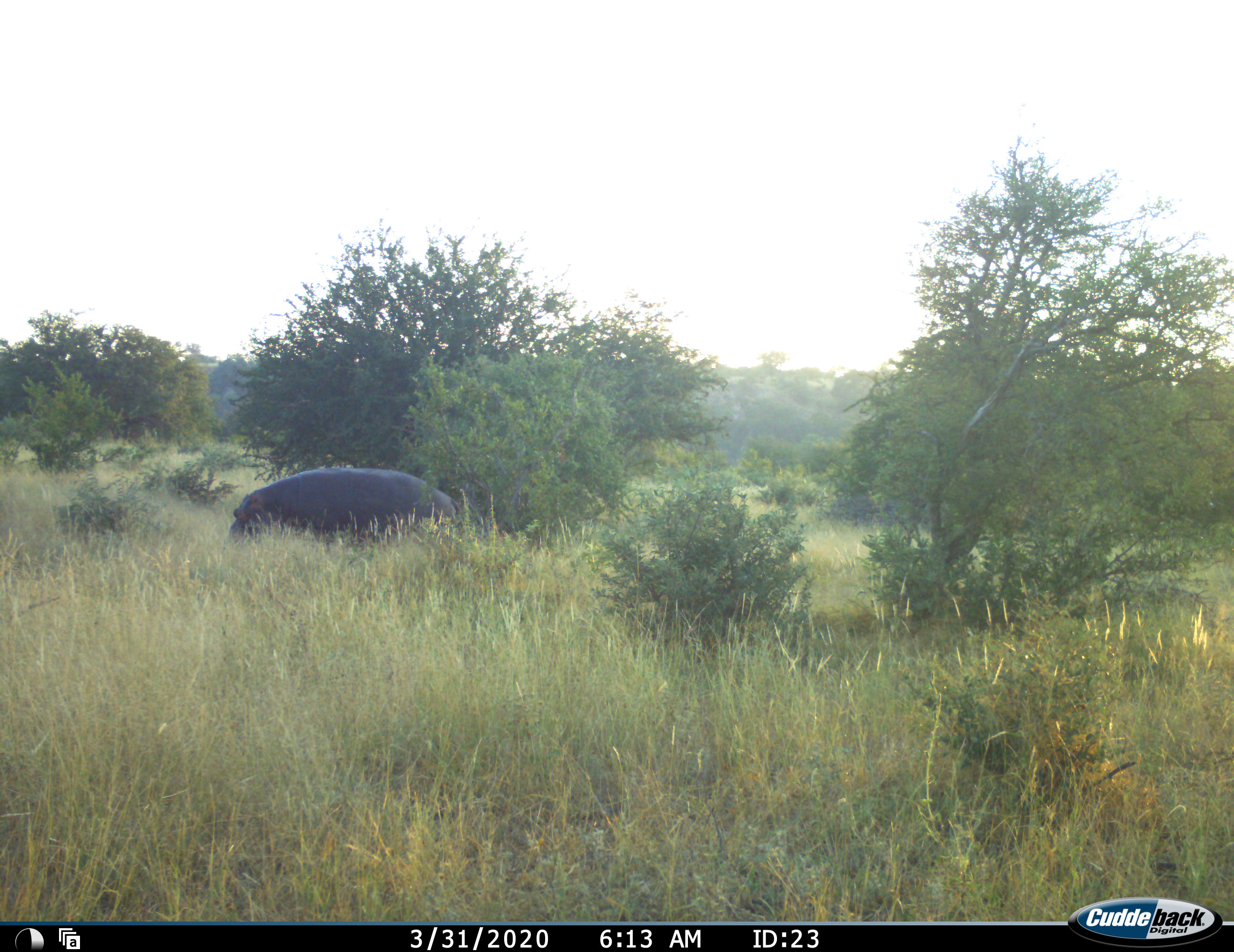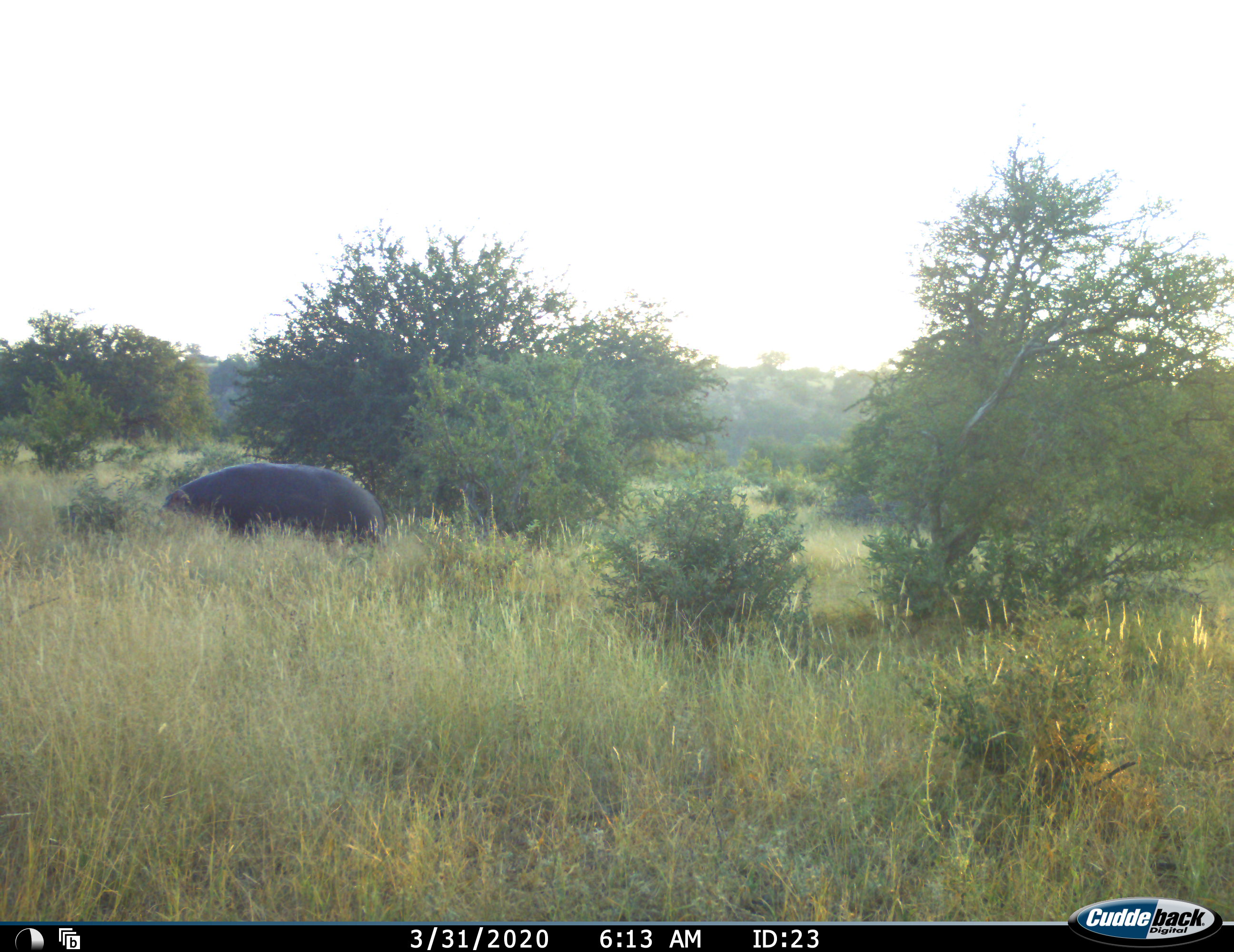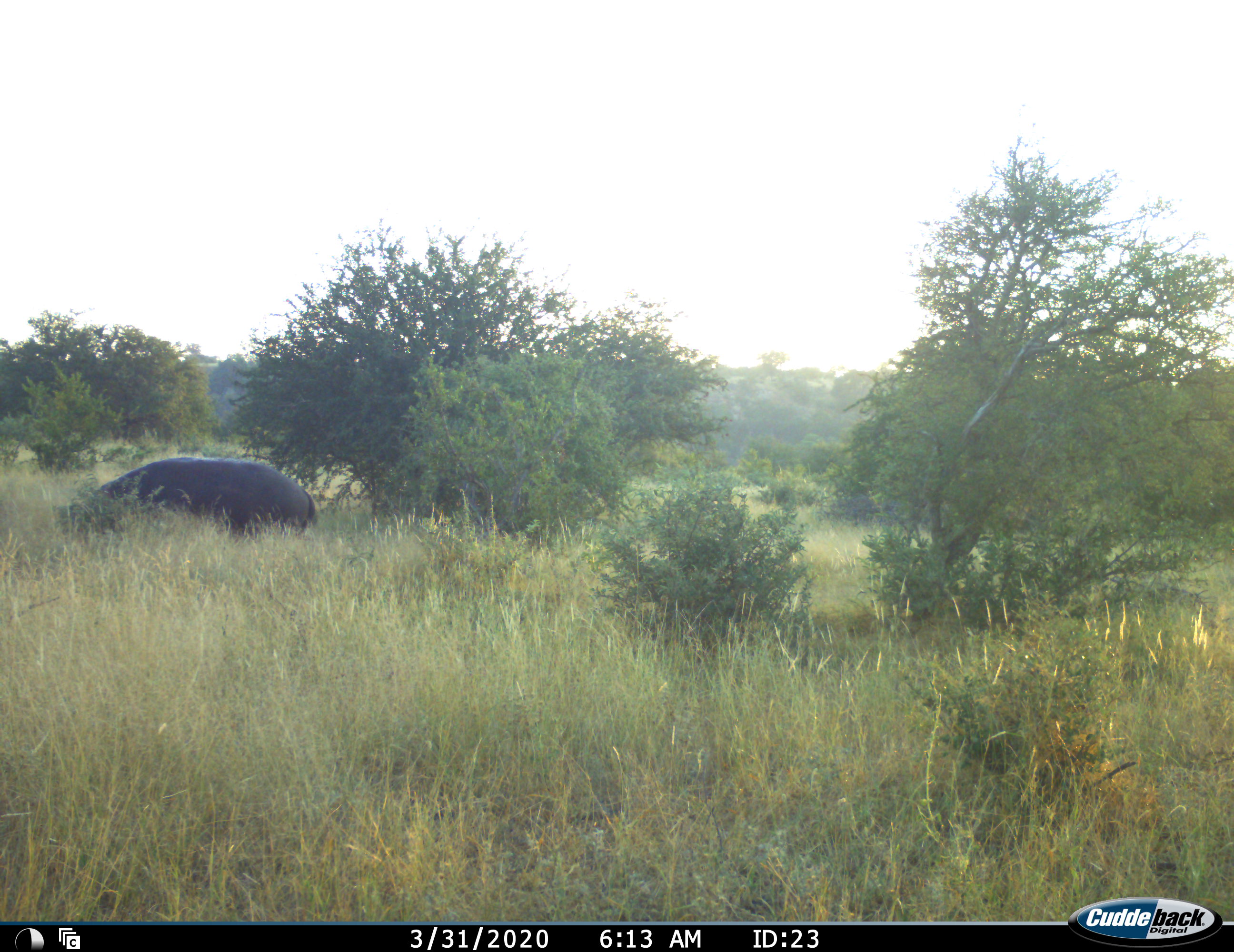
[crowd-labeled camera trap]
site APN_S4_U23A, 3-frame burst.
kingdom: Animalia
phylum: Chordata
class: Mammalia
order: Artiodactyla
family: Hippopotamidae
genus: Hippopotamus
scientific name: Hippopotamus amphibius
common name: hippopotamus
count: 1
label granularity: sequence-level